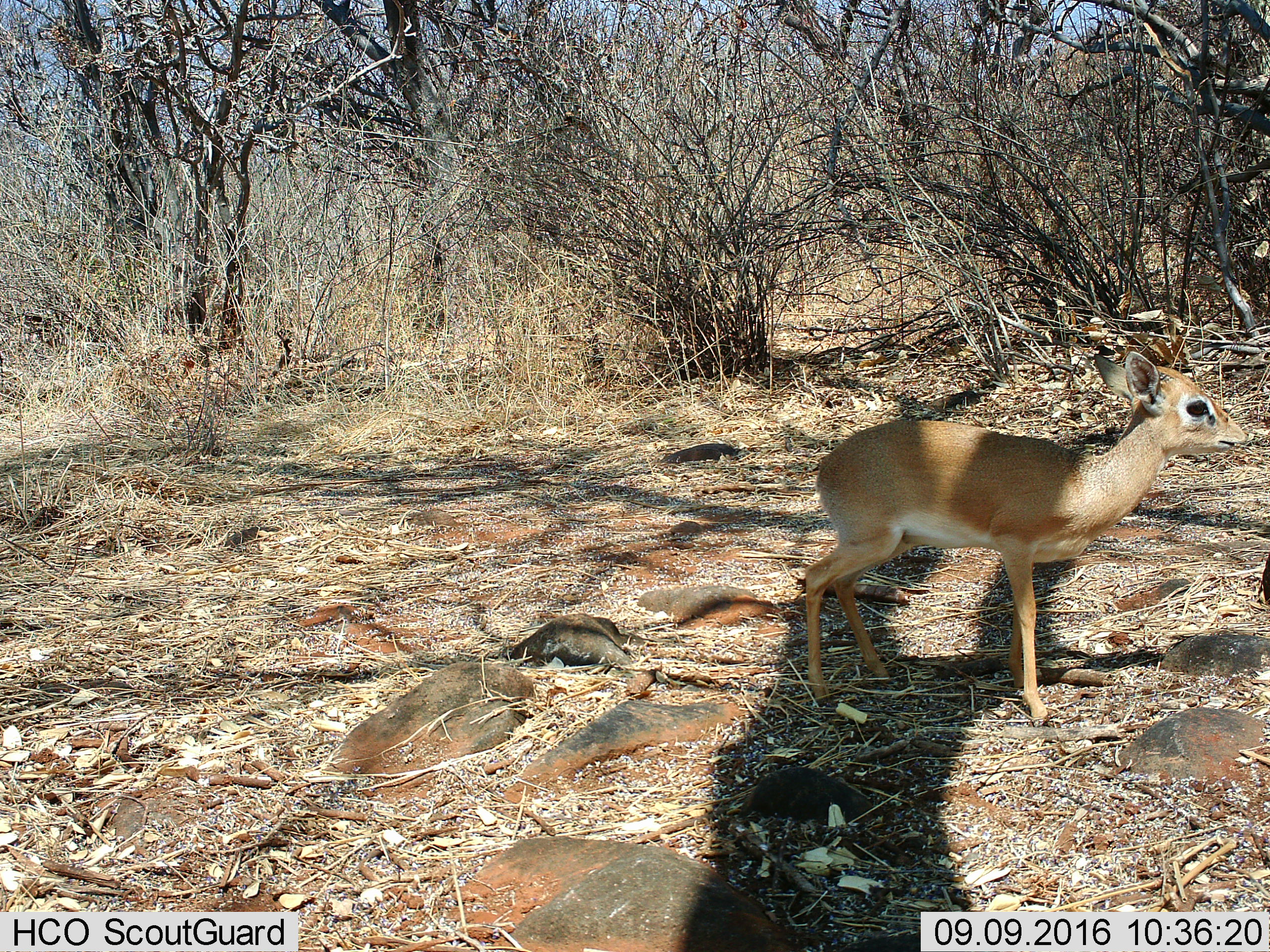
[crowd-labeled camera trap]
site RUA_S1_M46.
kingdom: Animalia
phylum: Chordata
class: Mammalia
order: Artiodactyla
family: Bovidae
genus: Madoqua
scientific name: Madoqua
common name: dik-dik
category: dikdik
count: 1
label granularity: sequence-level